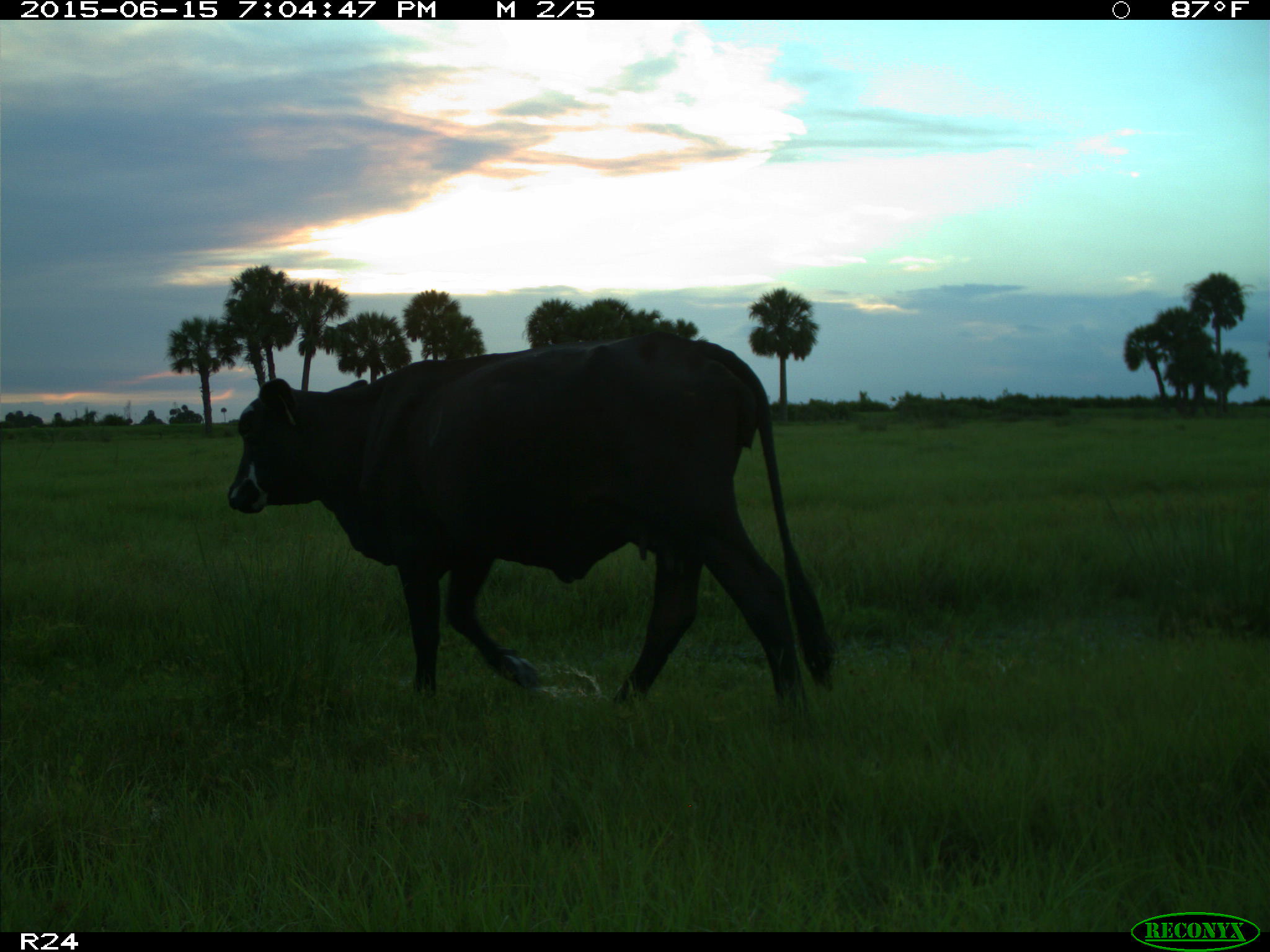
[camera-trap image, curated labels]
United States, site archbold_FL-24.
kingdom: Animalia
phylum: Chordata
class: Mammalia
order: Artiodactyla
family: Bovidae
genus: Bos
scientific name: Bos taurus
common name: domestic cow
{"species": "Bos taurus (domestic cow)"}